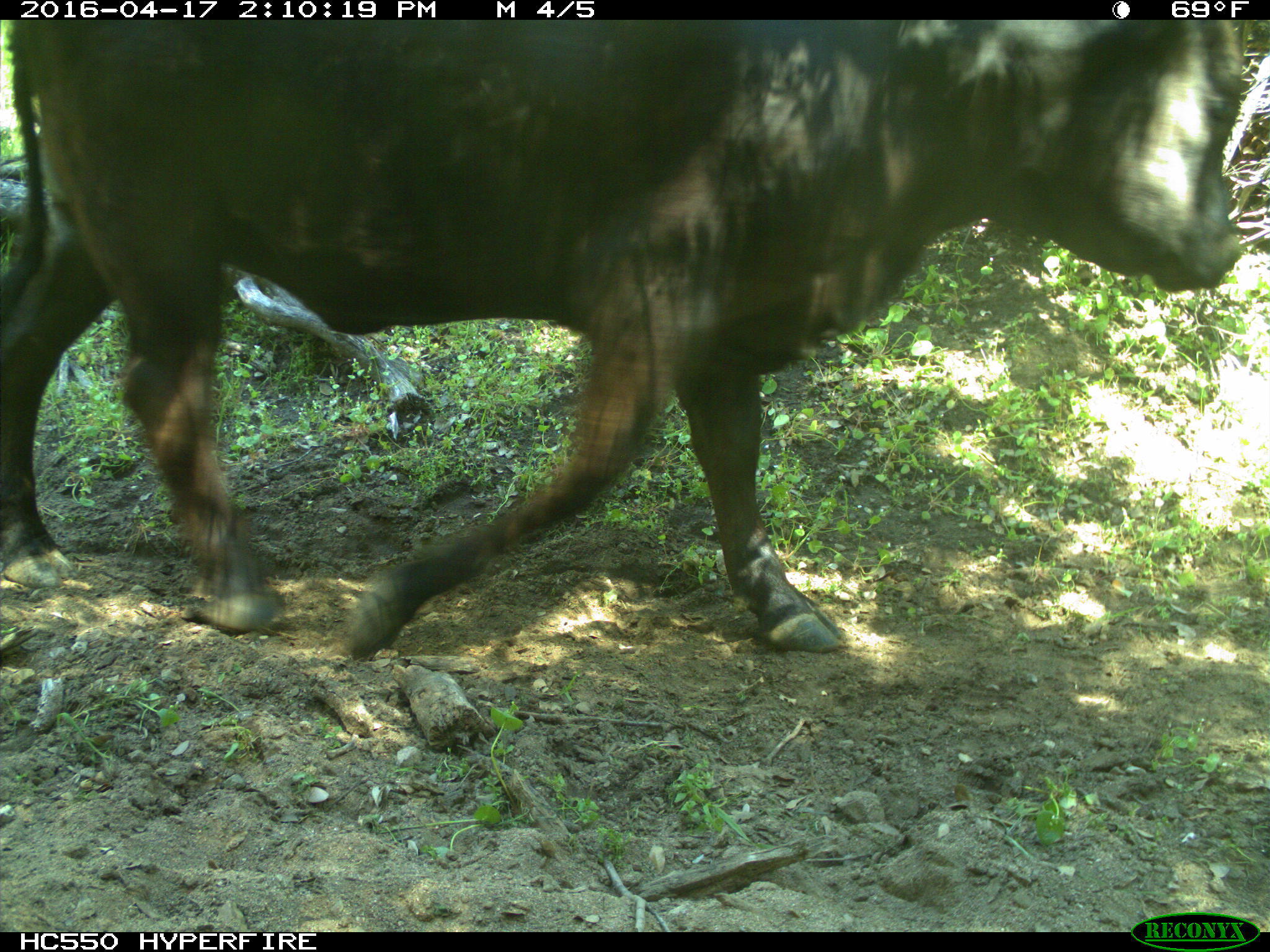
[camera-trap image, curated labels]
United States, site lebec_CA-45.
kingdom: Animalia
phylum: Chordata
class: Mammalia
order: Artiodactyla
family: Bovidae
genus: Bos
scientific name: Bos taurus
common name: domestic cow